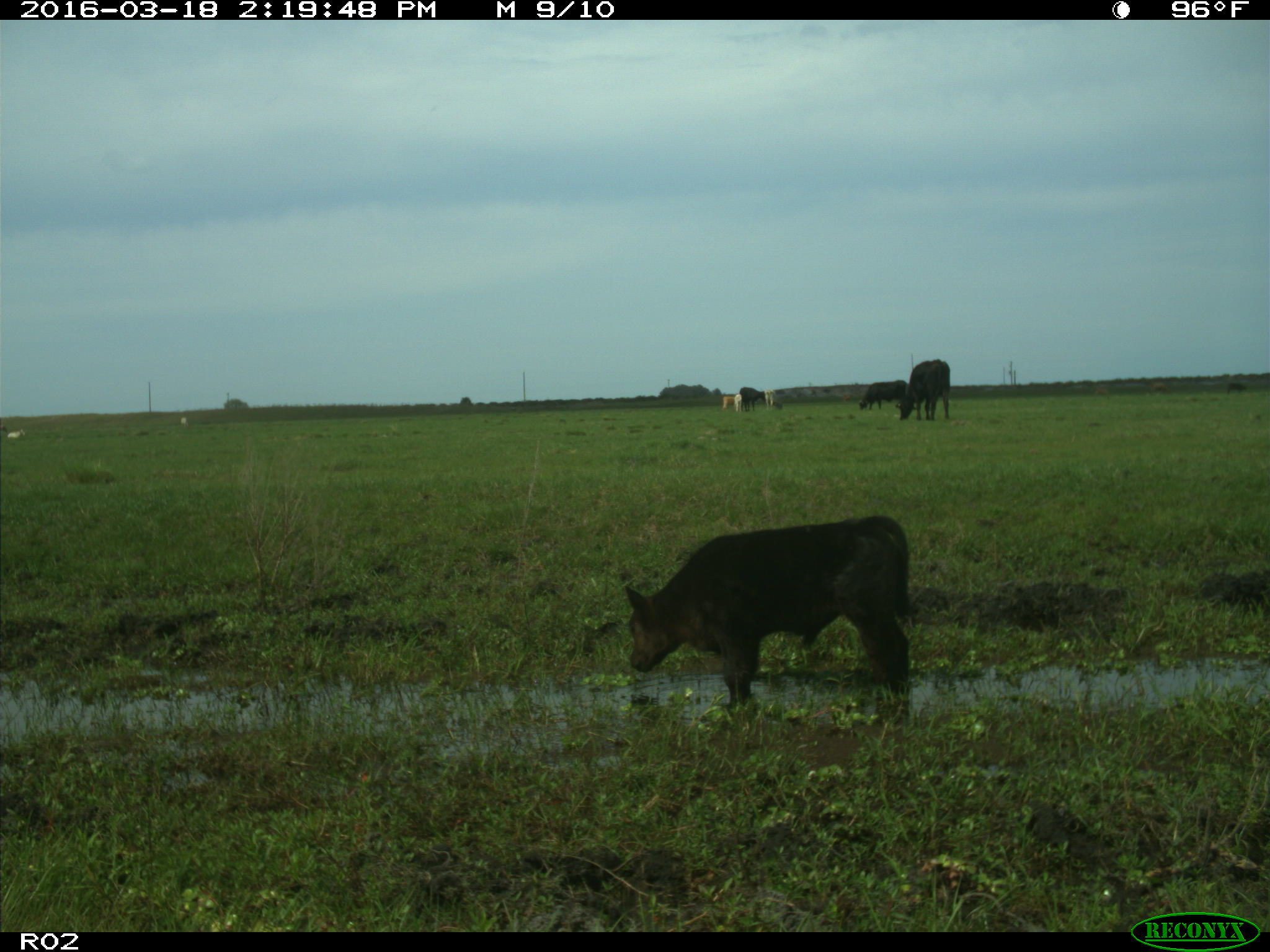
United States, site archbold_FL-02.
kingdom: Animalia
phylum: Chordata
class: Mammalia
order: Artiodactyla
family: Bovidae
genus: Bos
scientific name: Bos taurus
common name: domestic cow